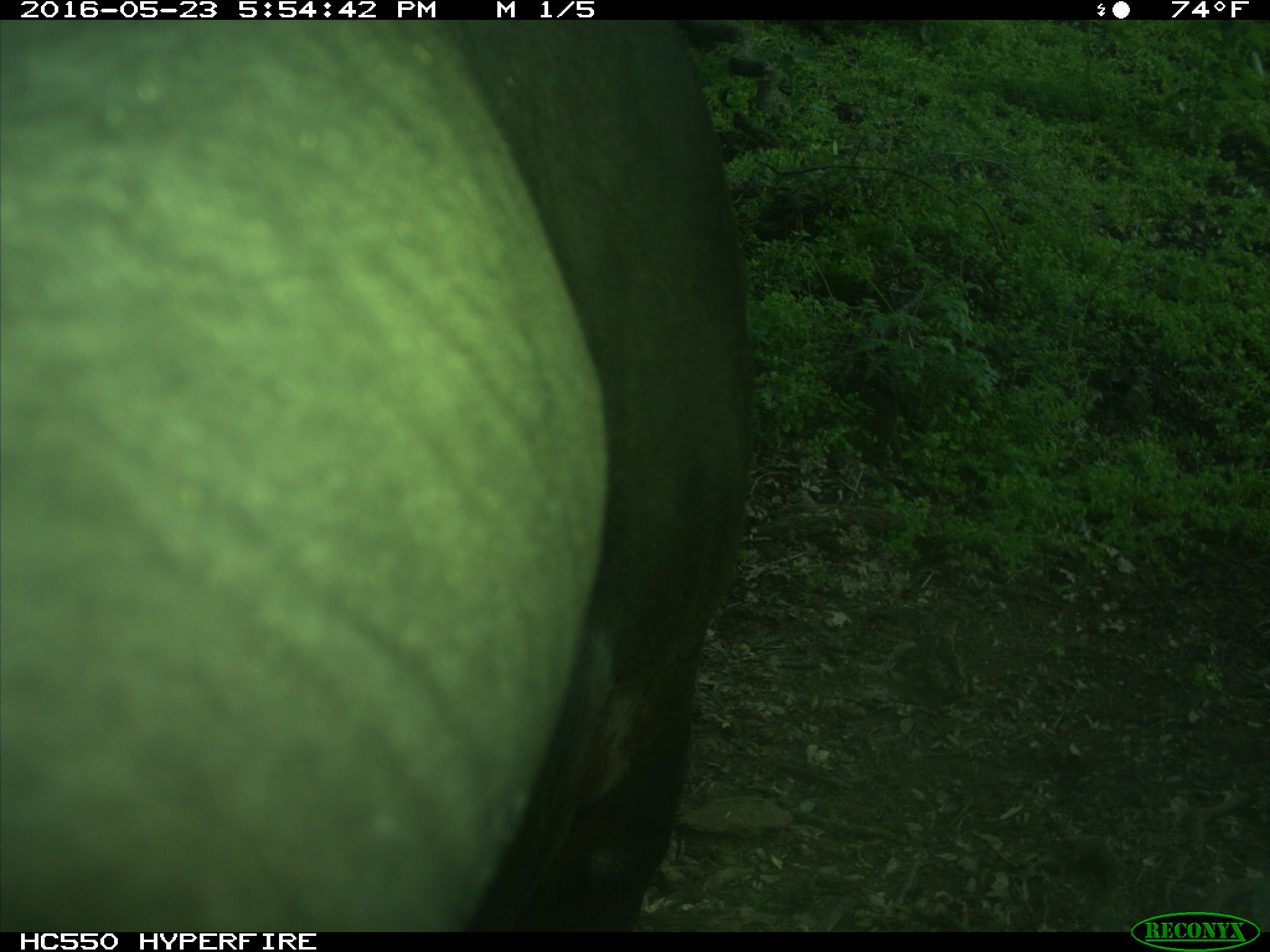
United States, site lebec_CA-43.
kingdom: Animalia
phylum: Chordata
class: Mammalia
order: Artiodactyla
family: Bovidae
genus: Bos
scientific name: Bos taurus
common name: domestic cow